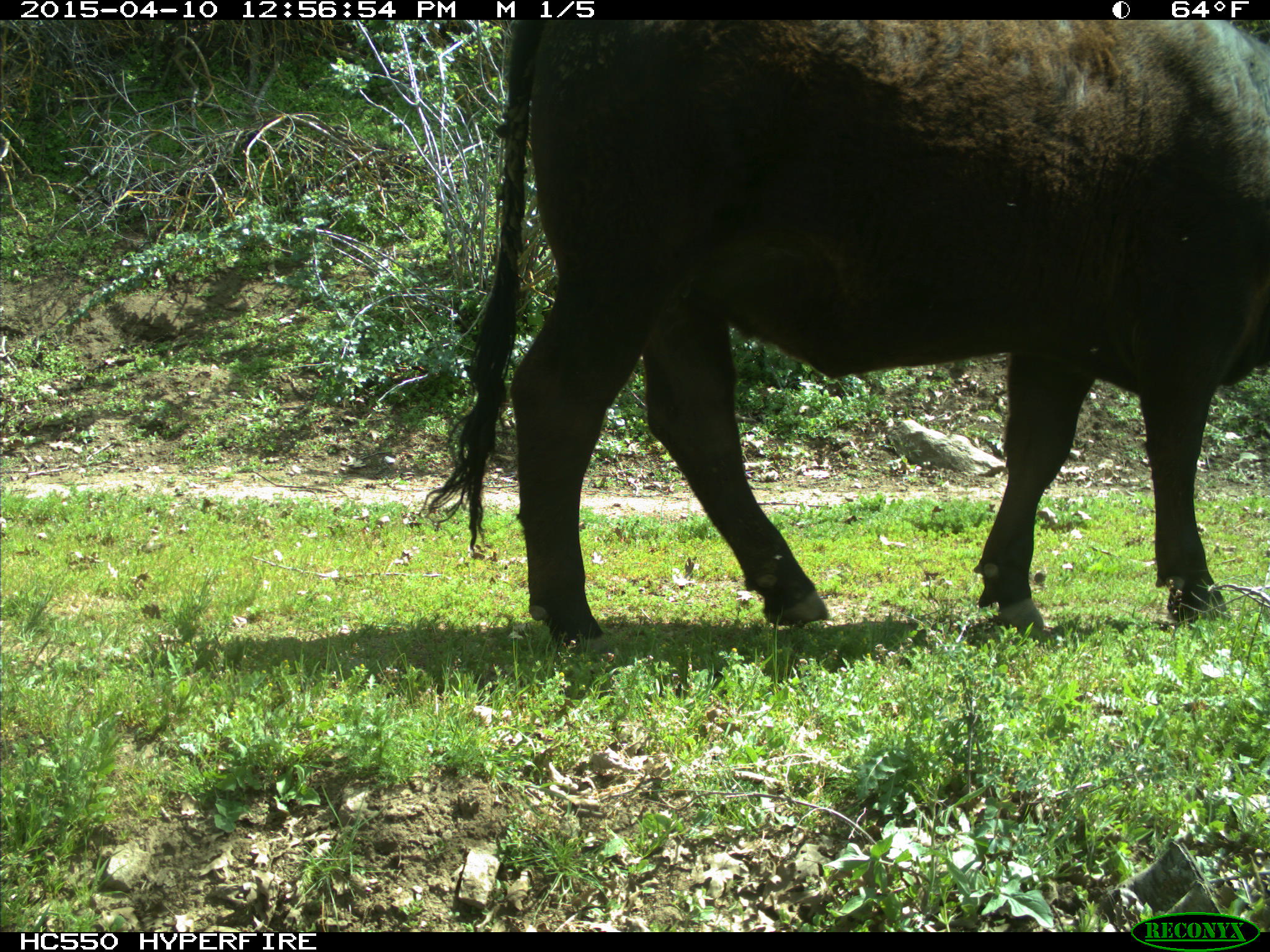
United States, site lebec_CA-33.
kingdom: Animalia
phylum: Chordata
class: Mammalia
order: Artiodactyla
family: Bovidae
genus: Bos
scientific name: Bos taurus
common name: domestic cow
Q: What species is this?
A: Bos taurus (domestic cow).